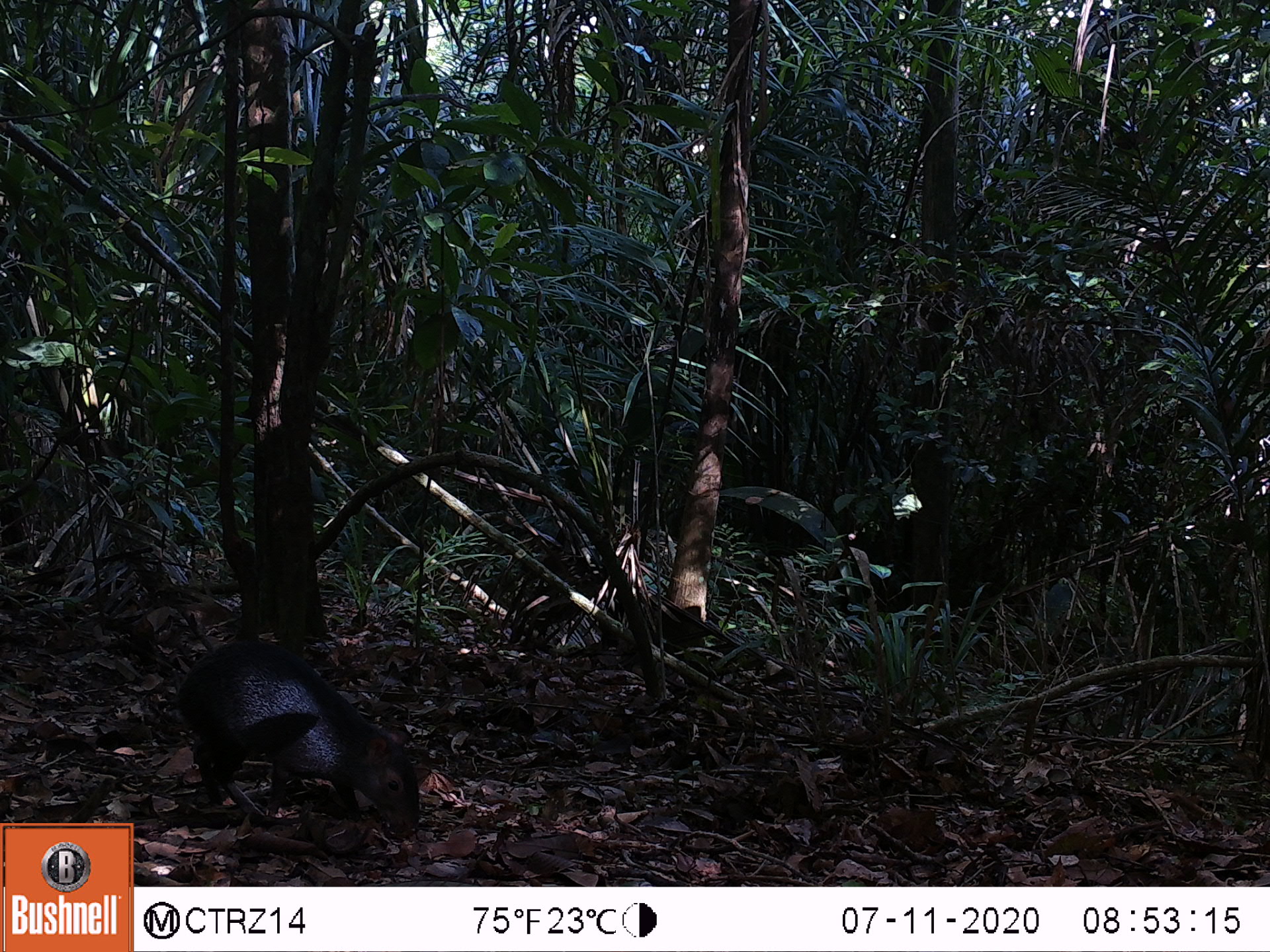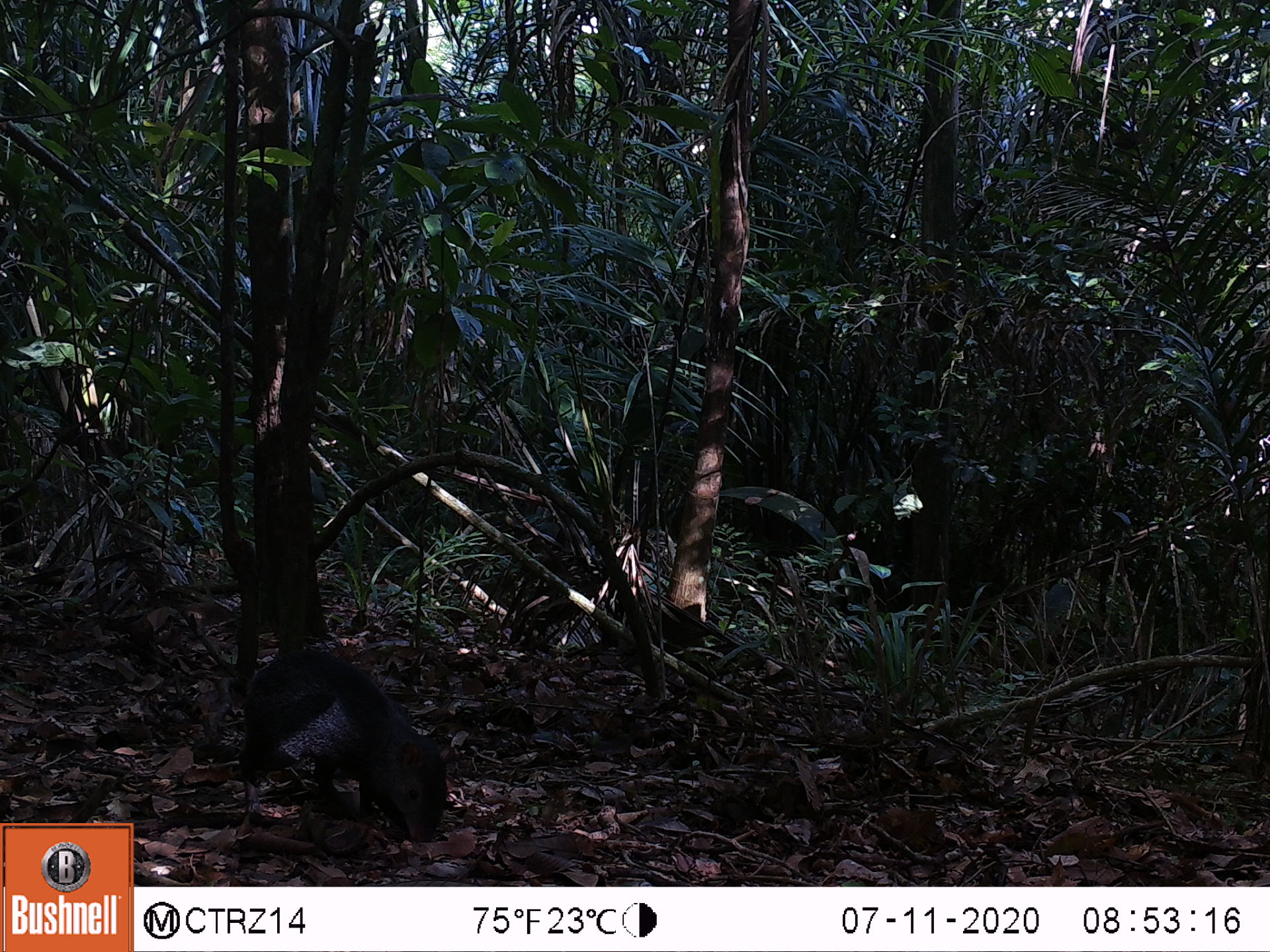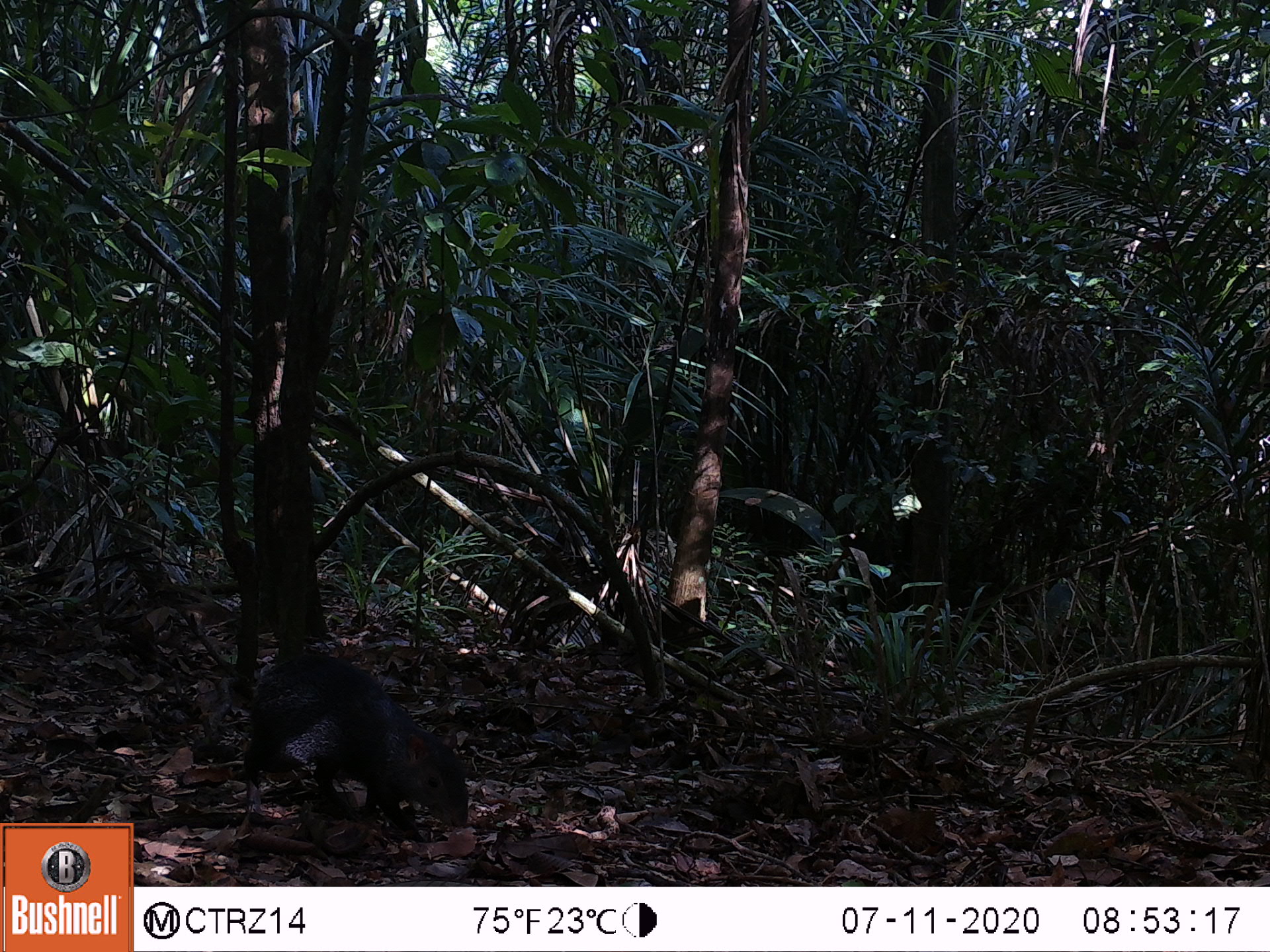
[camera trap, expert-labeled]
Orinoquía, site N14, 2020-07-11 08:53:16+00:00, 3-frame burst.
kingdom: Animalia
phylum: Chordata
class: Mammalia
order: Rodentia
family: Dasyproctidae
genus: Dasyprocta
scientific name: Dasyprocta fuliginosa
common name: black agouti